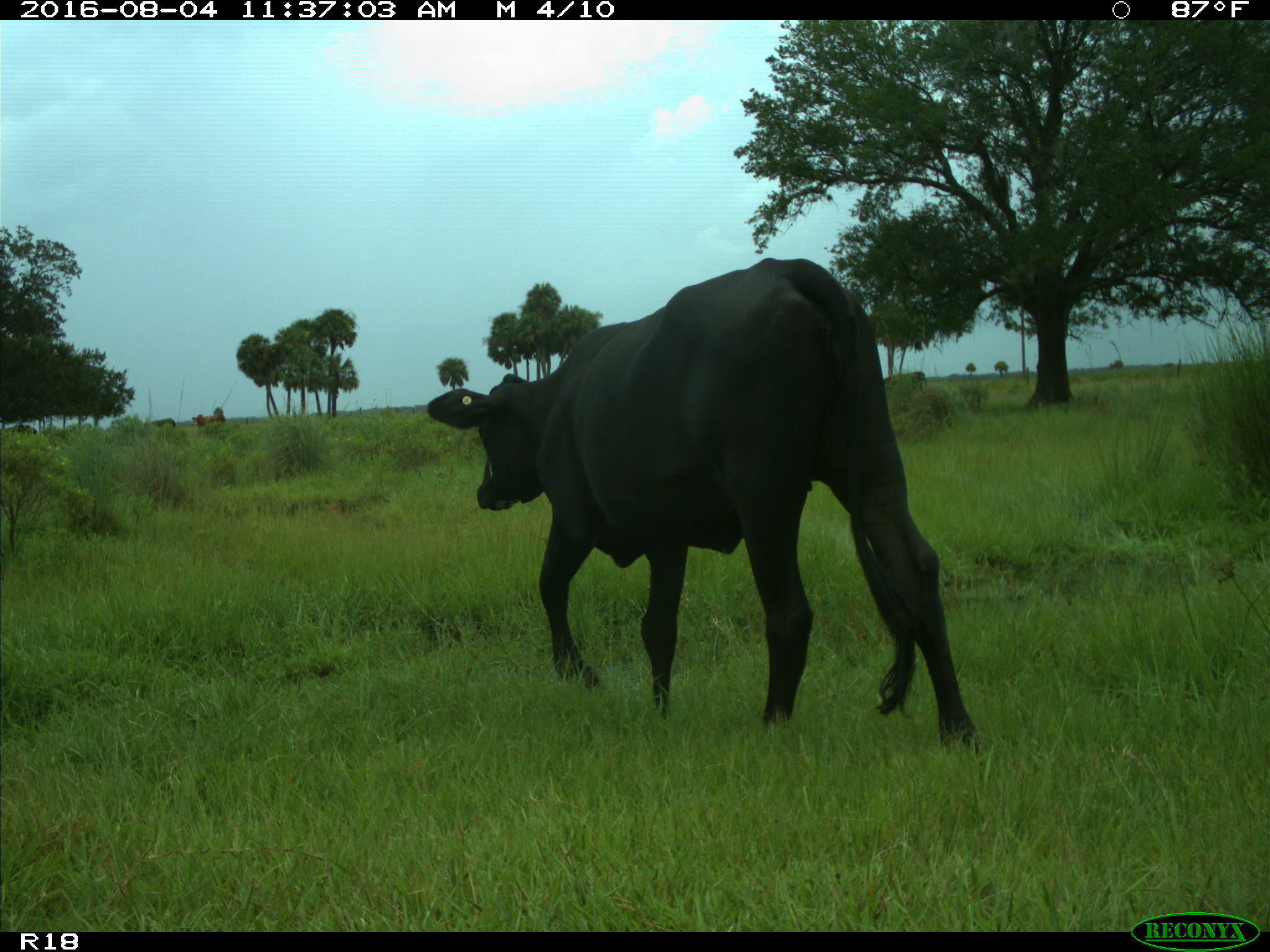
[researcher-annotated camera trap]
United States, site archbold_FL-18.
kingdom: Animalia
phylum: Chordata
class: Mammalia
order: Artiodactyla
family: Bovidae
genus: Bos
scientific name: Bos taurus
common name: domestic cow